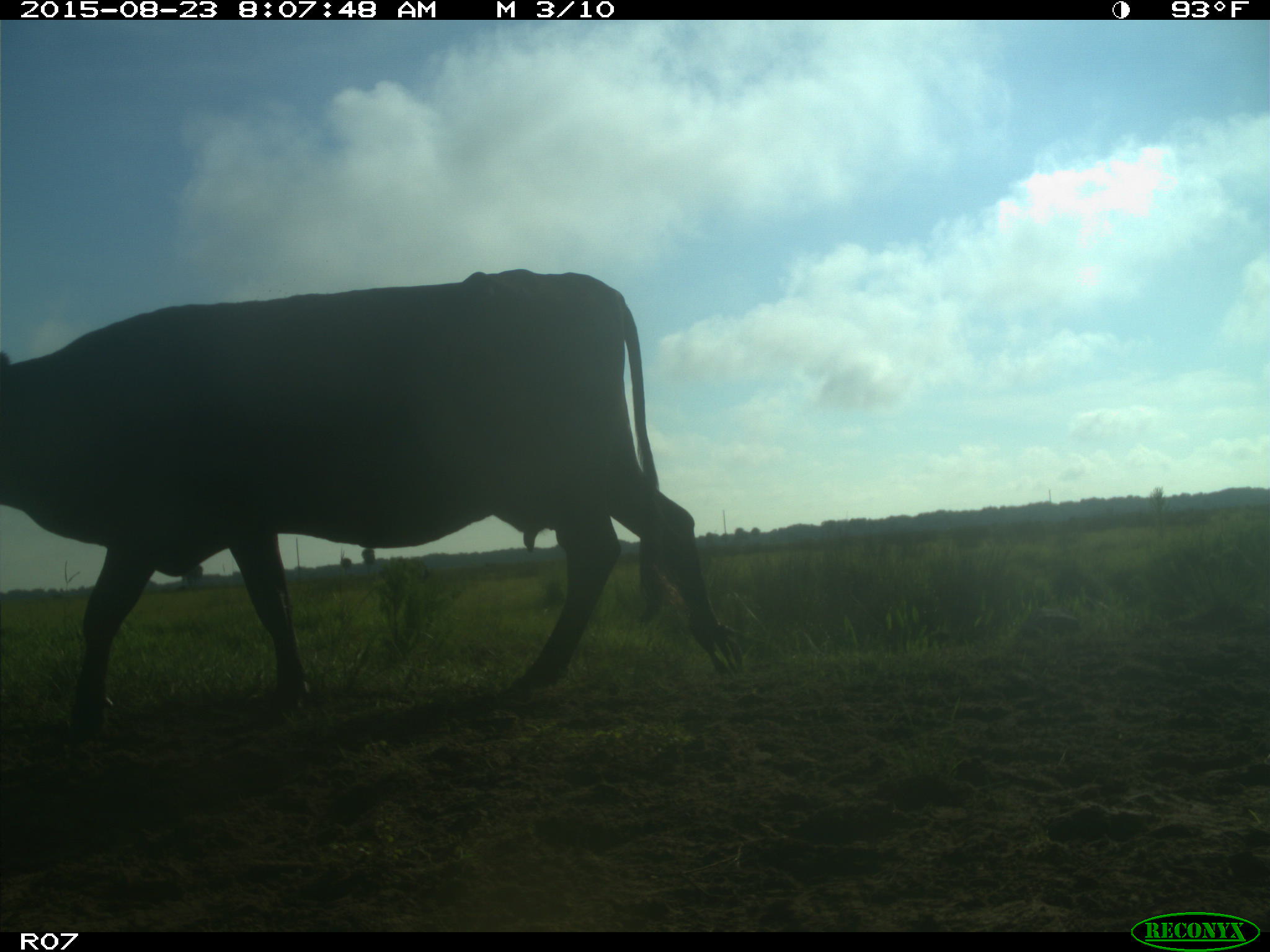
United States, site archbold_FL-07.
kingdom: Animalia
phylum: Chordata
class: Mammalia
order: Artiodactyla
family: Bovidae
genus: Bos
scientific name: Bos taurus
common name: domestic cow